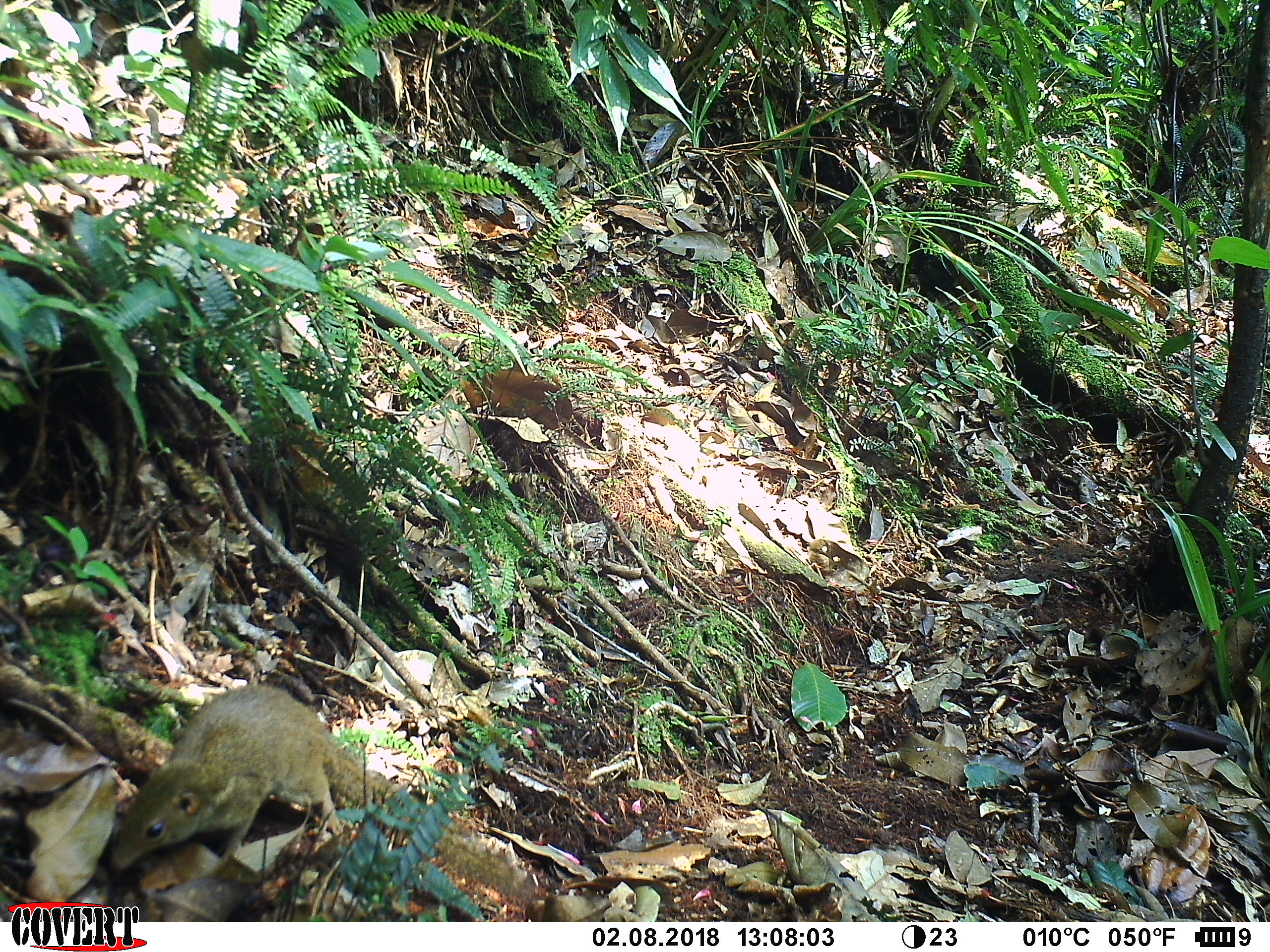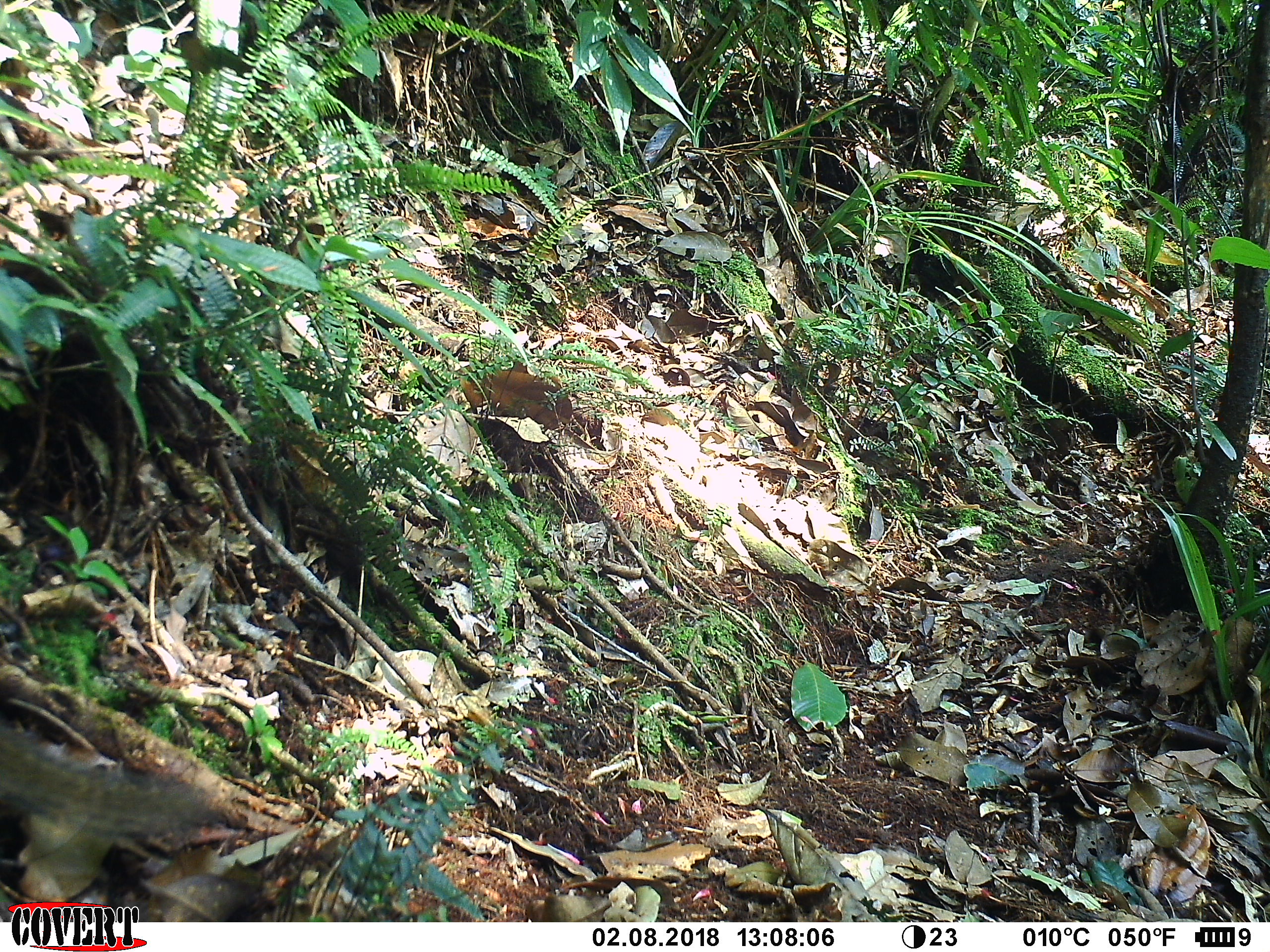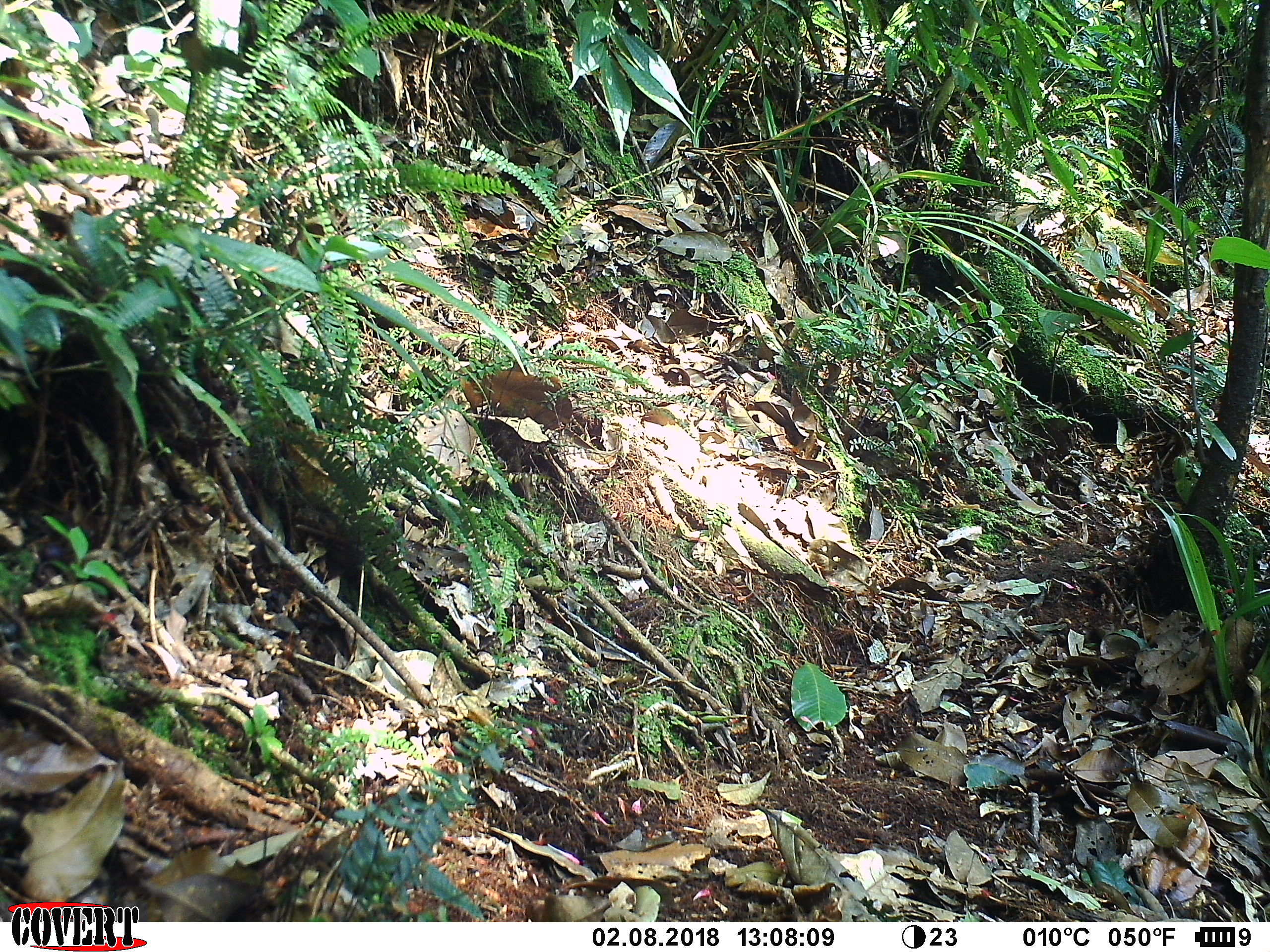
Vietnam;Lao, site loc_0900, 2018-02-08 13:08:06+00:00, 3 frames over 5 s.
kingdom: Animalia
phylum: Chordata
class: Mammalia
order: Scandentia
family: Tupaiidae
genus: Tupaia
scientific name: Tupaia belangeri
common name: northern treeshrew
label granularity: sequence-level